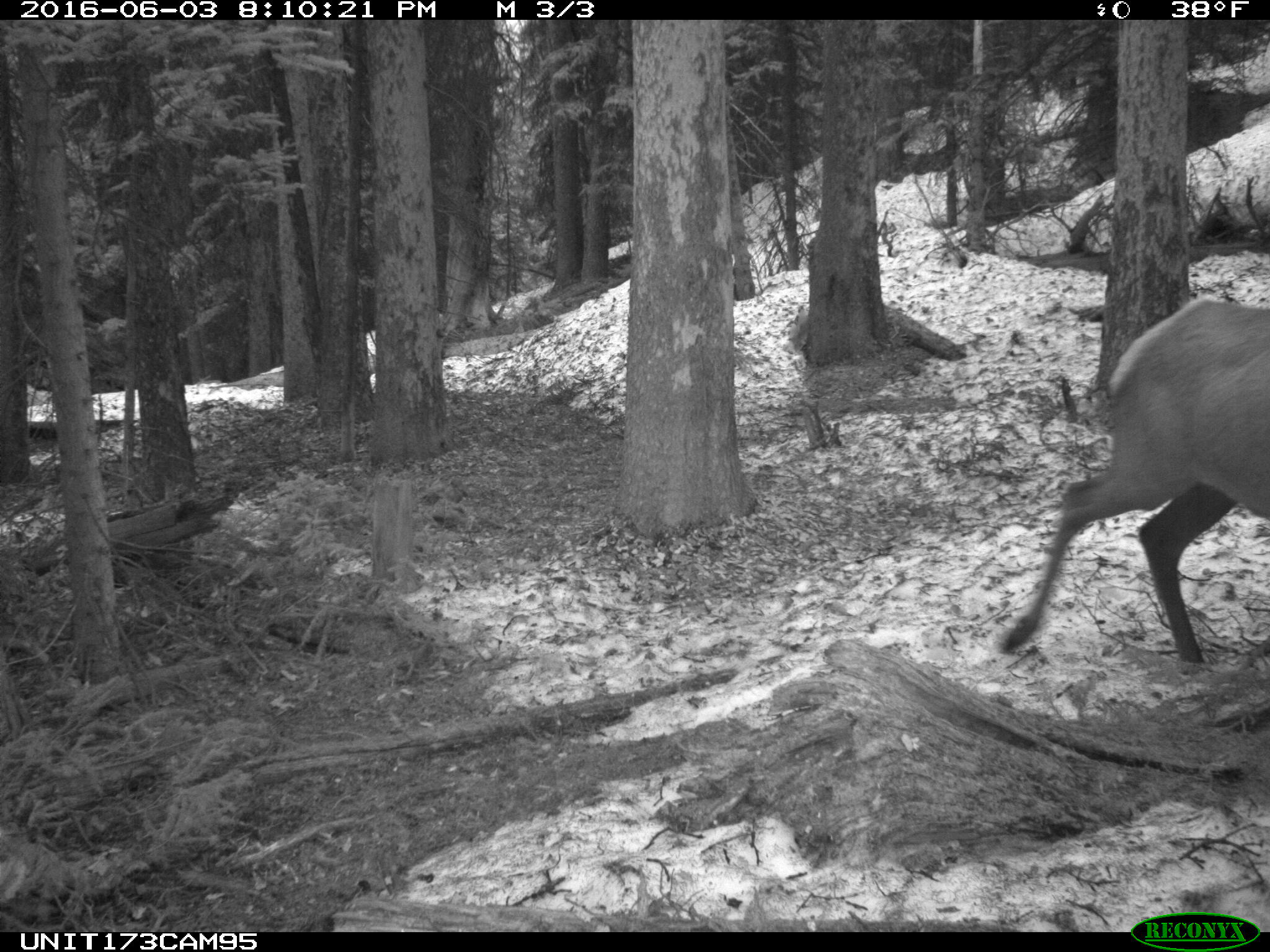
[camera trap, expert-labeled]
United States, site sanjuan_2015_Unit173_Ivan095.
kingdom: Animalia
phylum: Chordata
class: Mammalia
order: Artiodactyla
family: Cervidae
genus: Cervus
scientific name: Cervus elaphus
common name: red deer